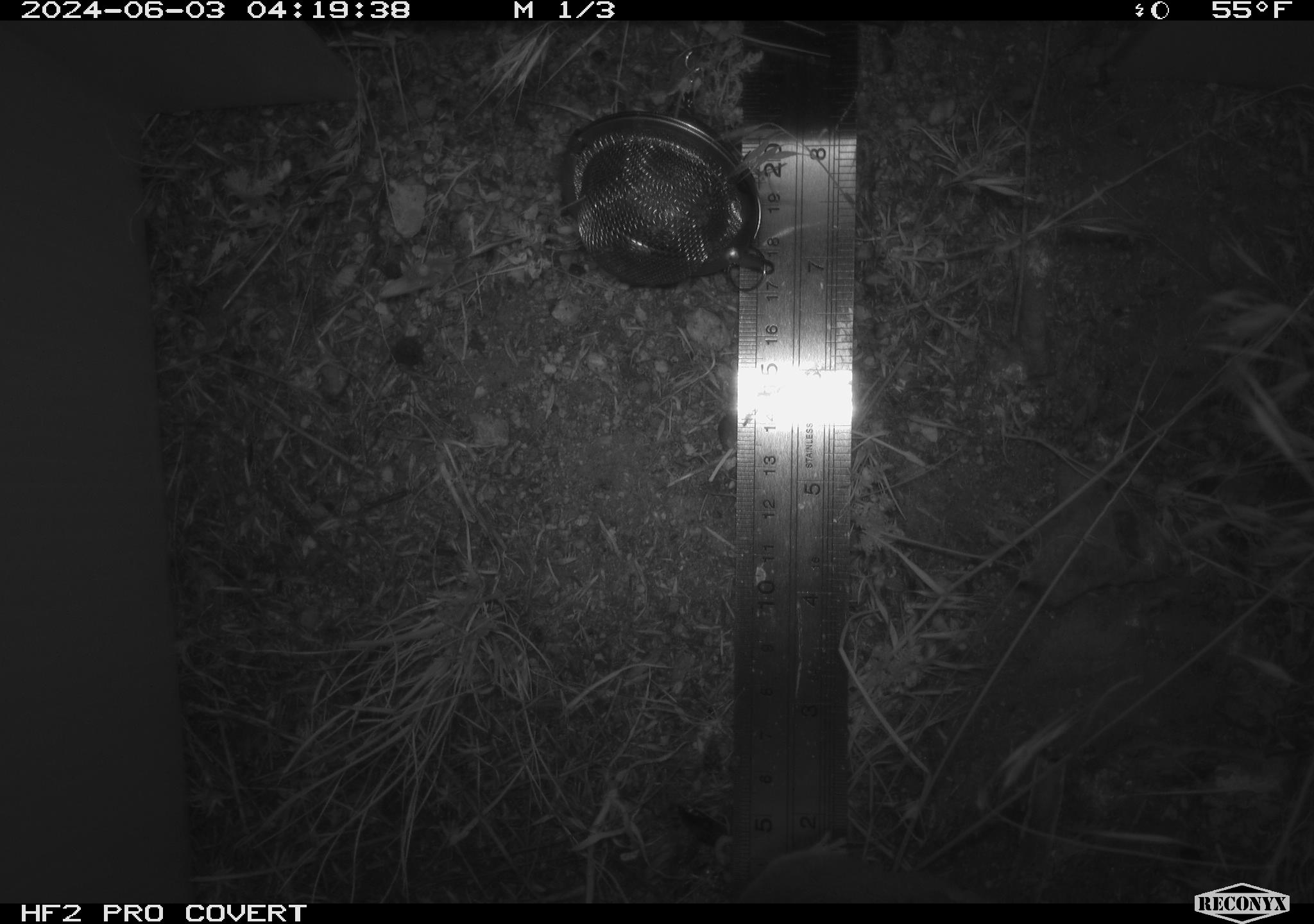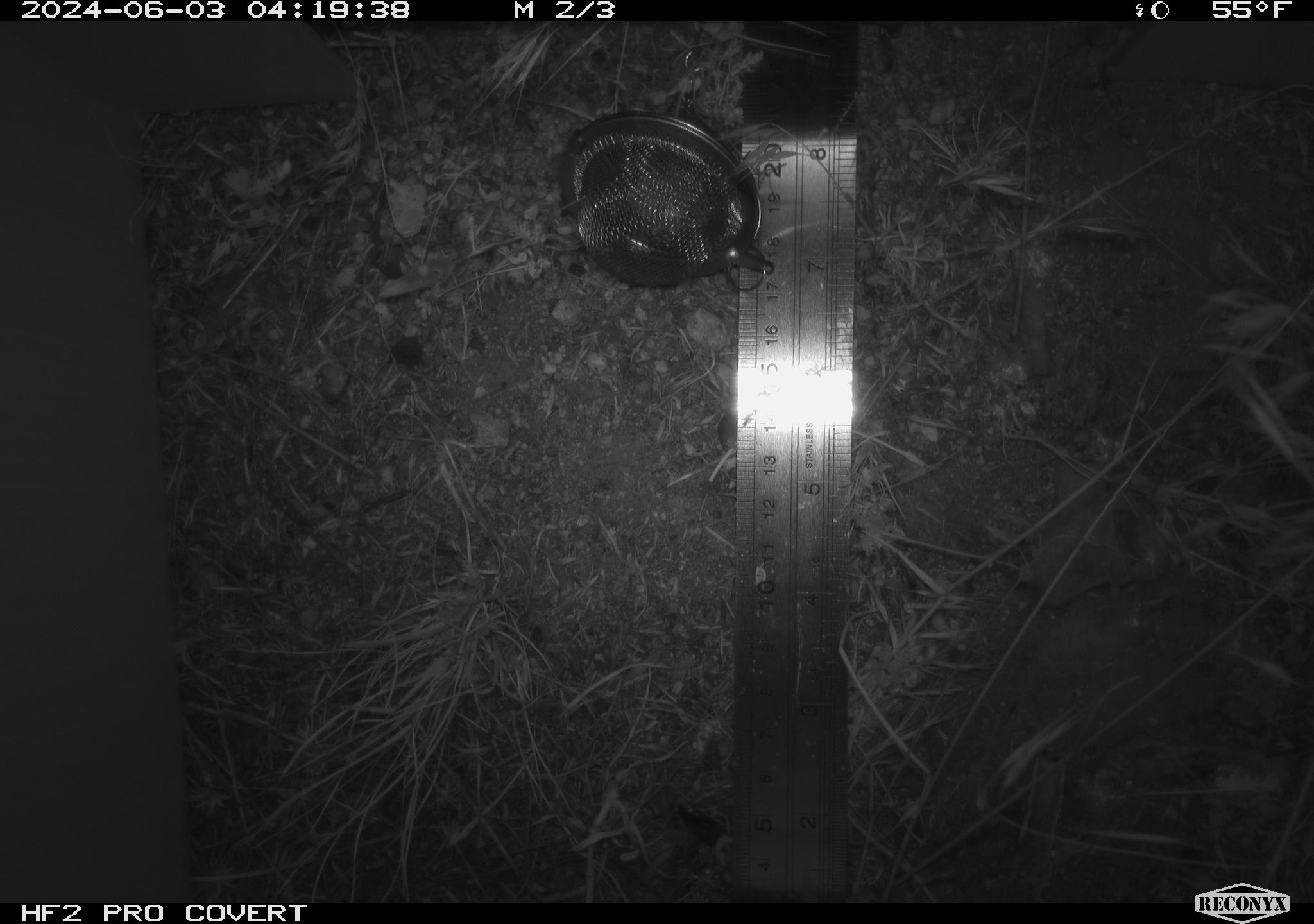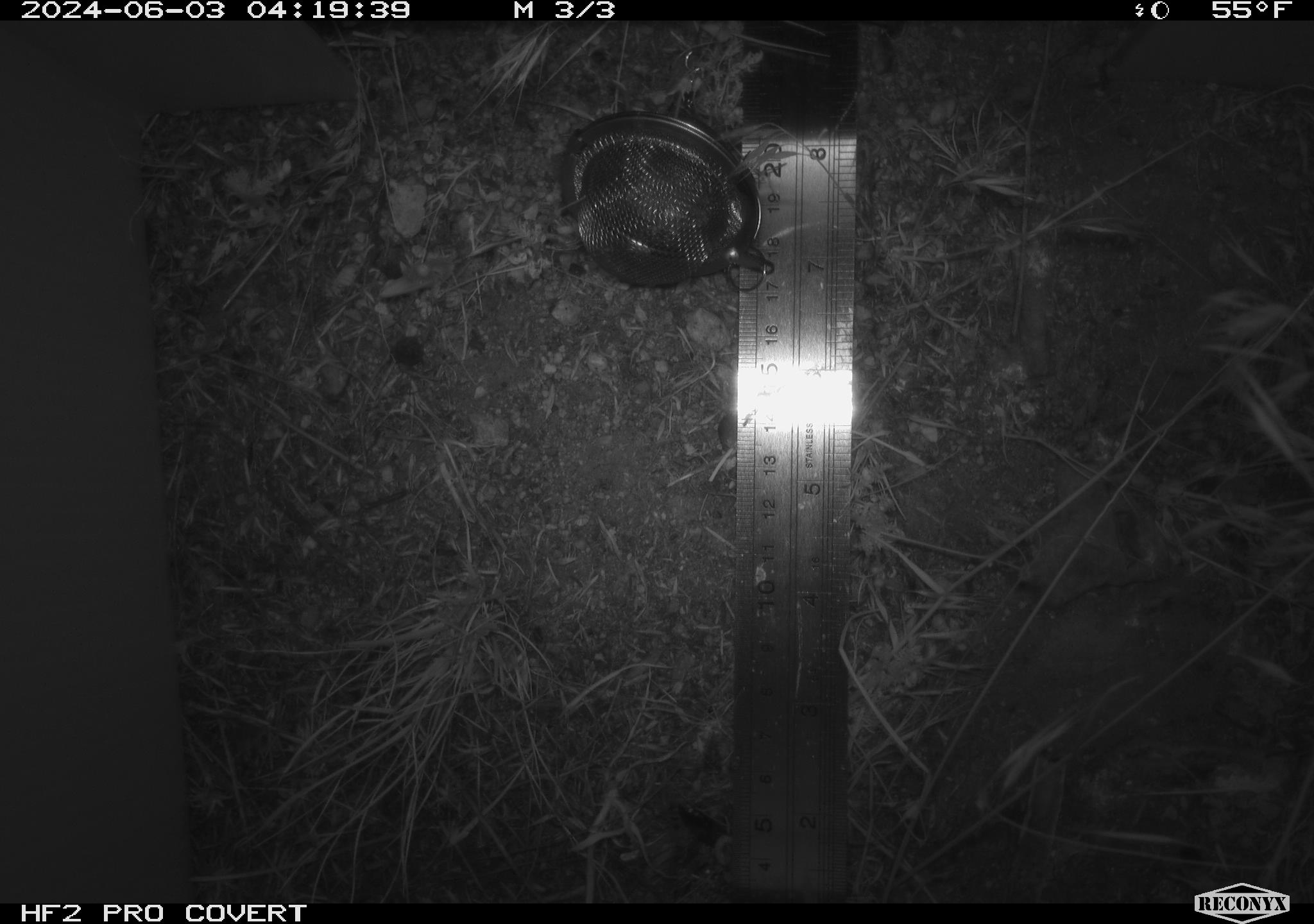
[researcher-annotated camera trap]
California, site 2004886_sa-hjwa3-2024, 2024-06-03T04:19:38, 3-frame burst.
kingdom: Animalia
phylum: Chordata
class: Mammalia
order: Rodentia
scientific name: Rodentia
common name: rodent